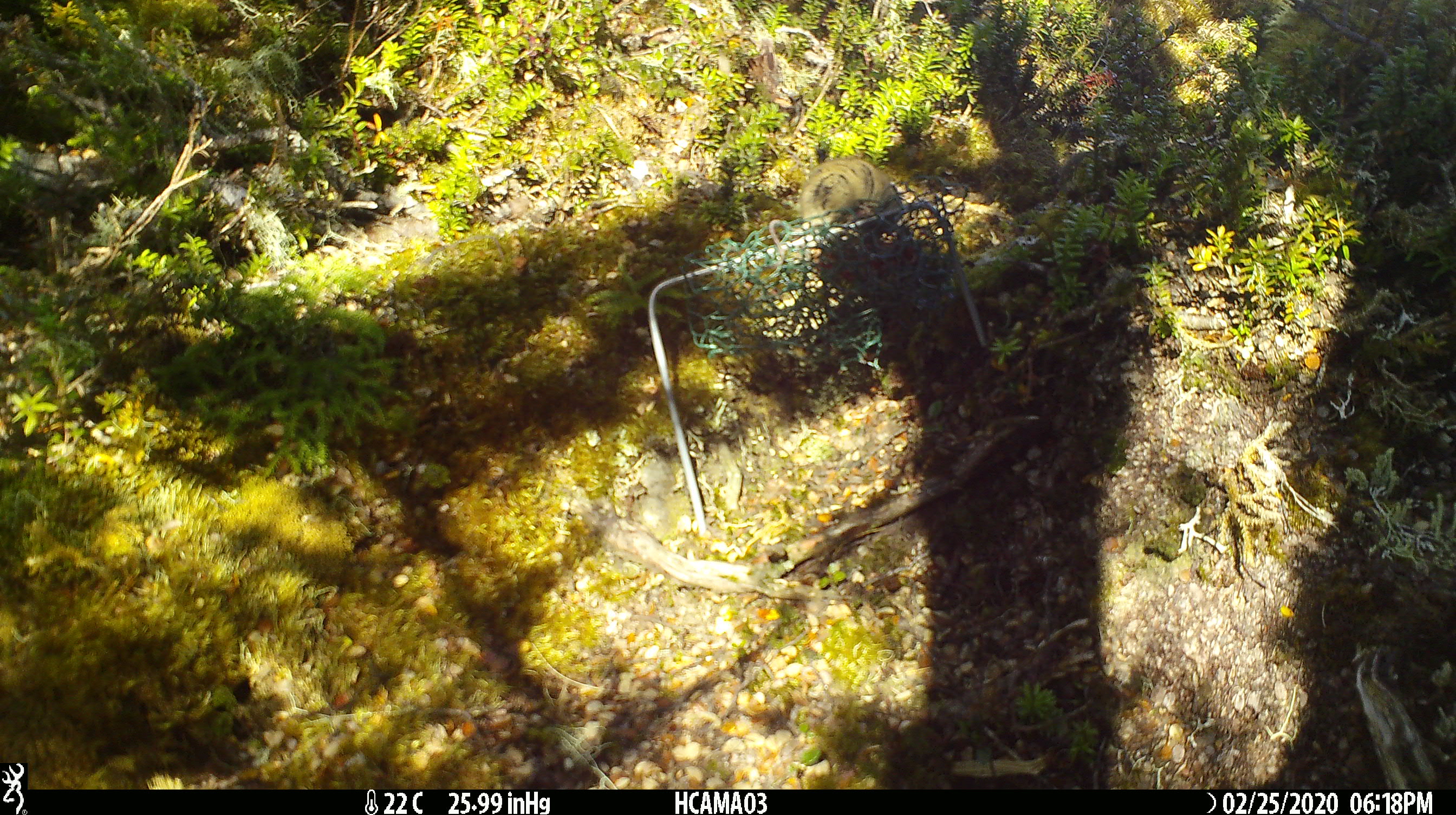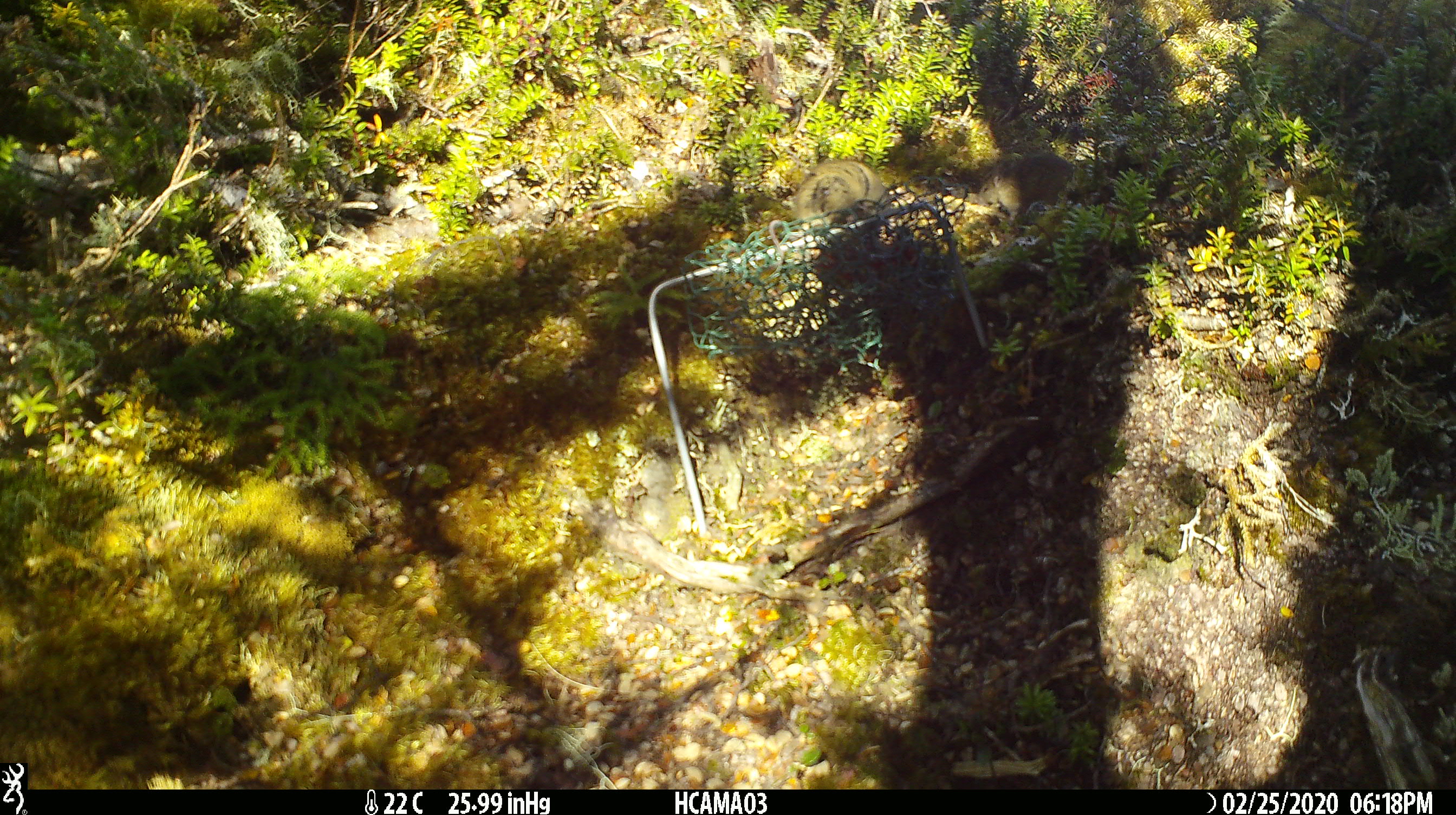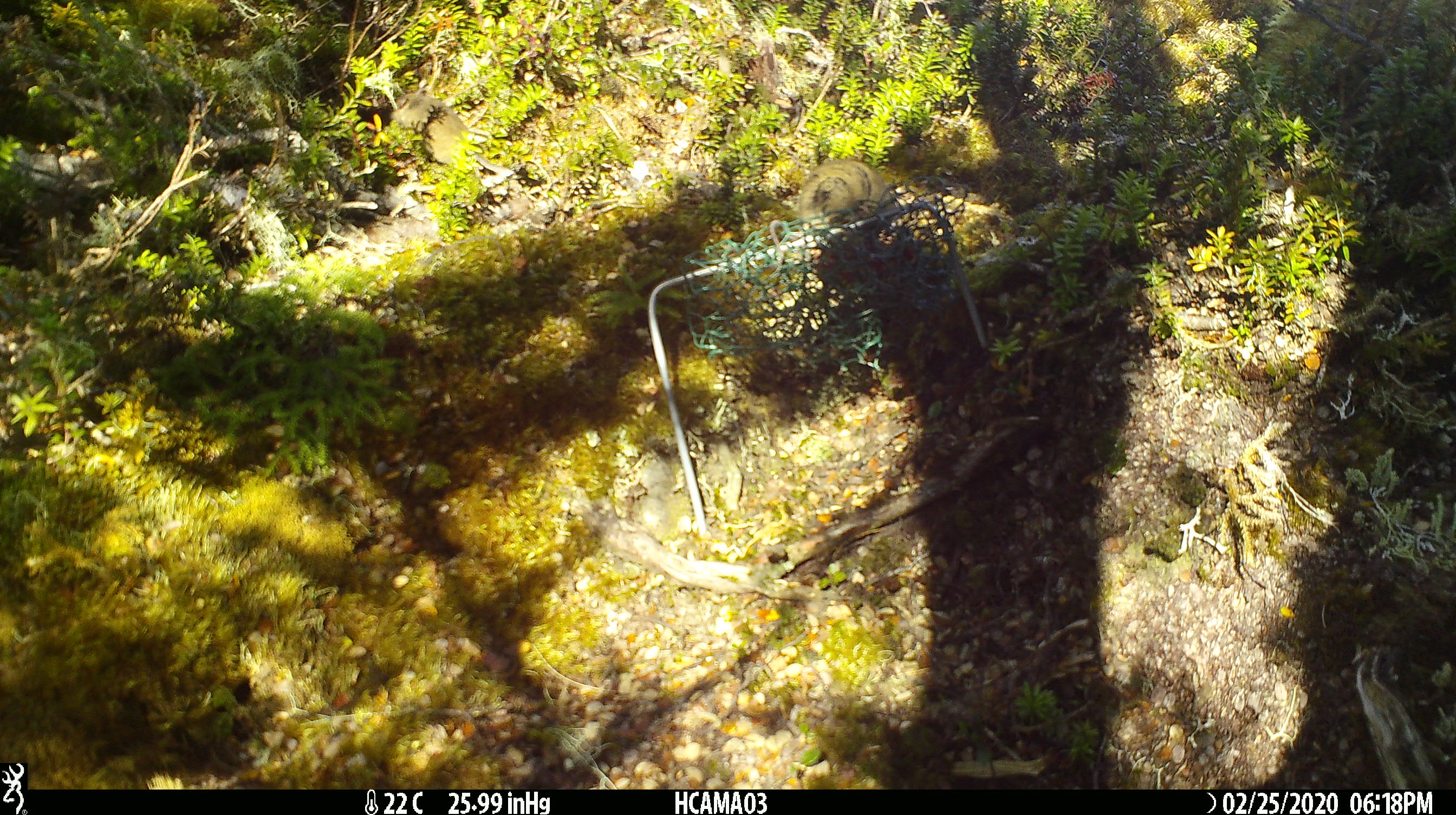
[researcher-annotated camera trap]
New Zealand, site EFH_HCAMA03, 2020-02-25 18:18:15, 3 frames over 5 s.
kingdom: Animalia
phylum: Chordata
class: Mammalia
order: Rodentia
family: Muridae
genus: Mus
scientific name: Mus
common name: mouse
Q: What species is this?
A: Mouse (Mus).